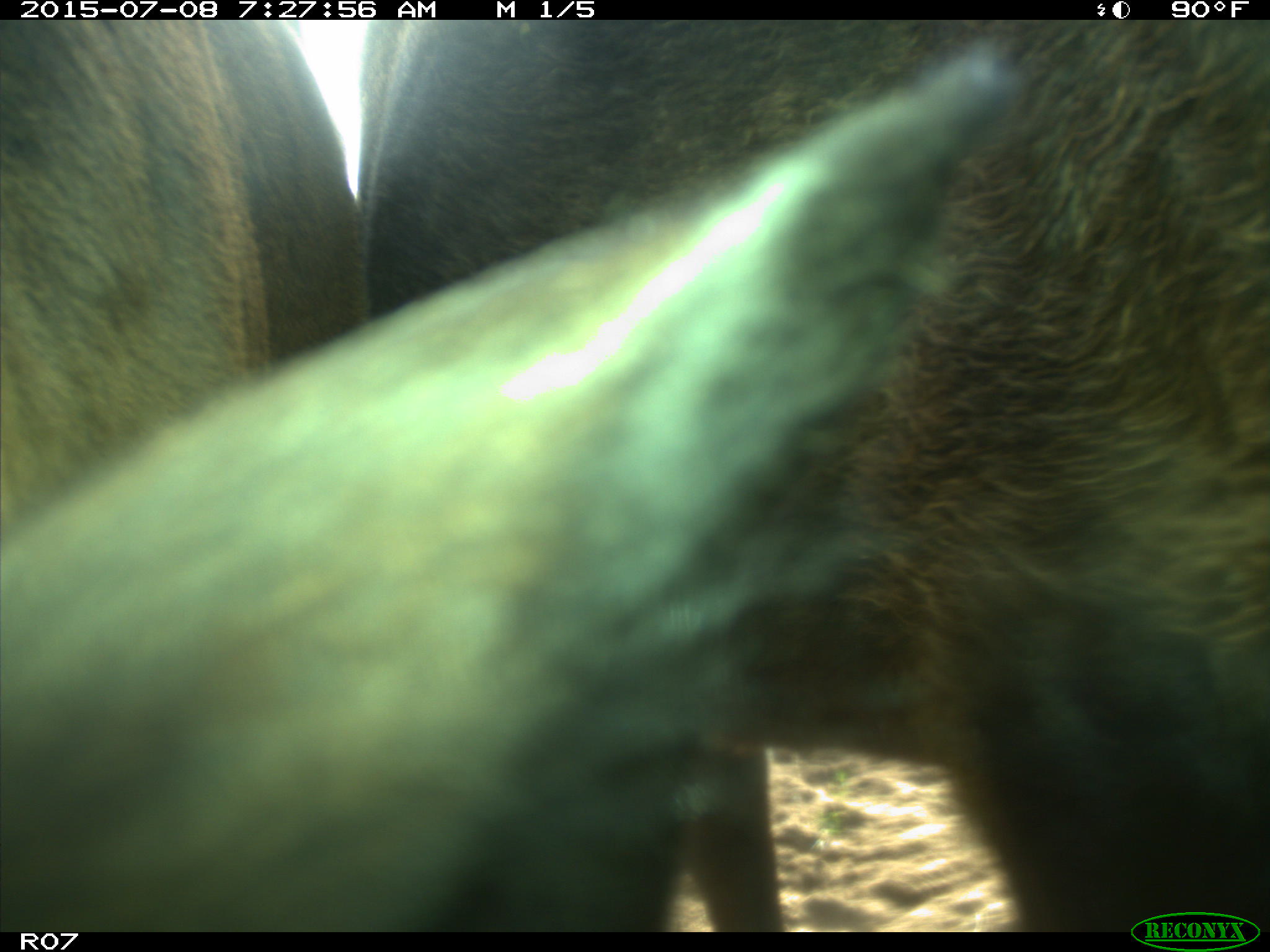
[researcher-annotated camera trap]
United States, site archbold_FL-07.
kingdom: Animalia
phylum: Chordata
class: Mammalia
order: Artiodactyla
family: Bovidae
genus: Bos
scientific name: Bos taurus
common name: domestic cow